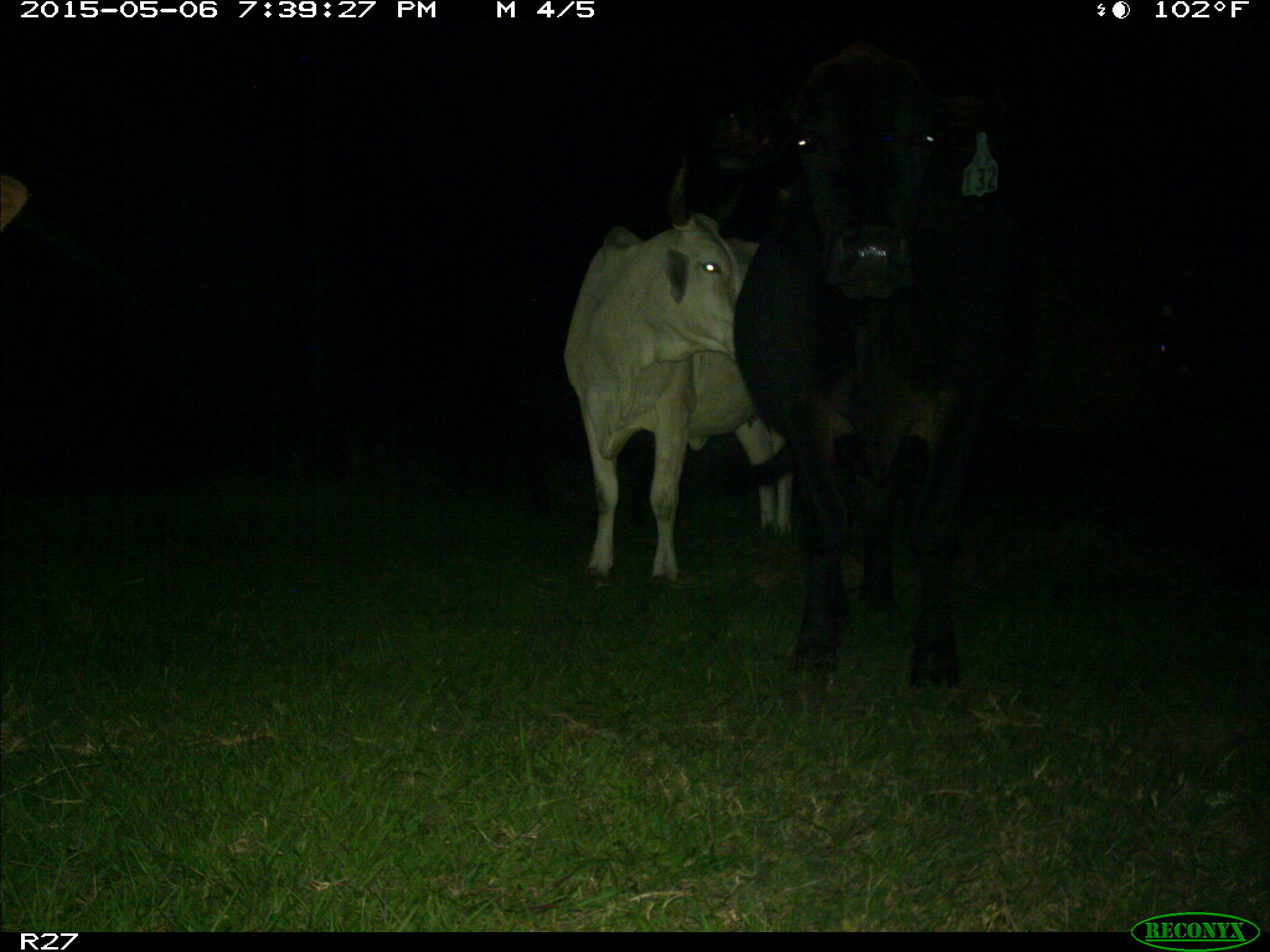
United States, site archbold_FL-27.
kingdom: Animalia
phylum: Chordata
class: Mammalia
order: Artiodactyla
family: Bovidae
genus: Bos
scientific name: Bos taurus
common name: domestic cow